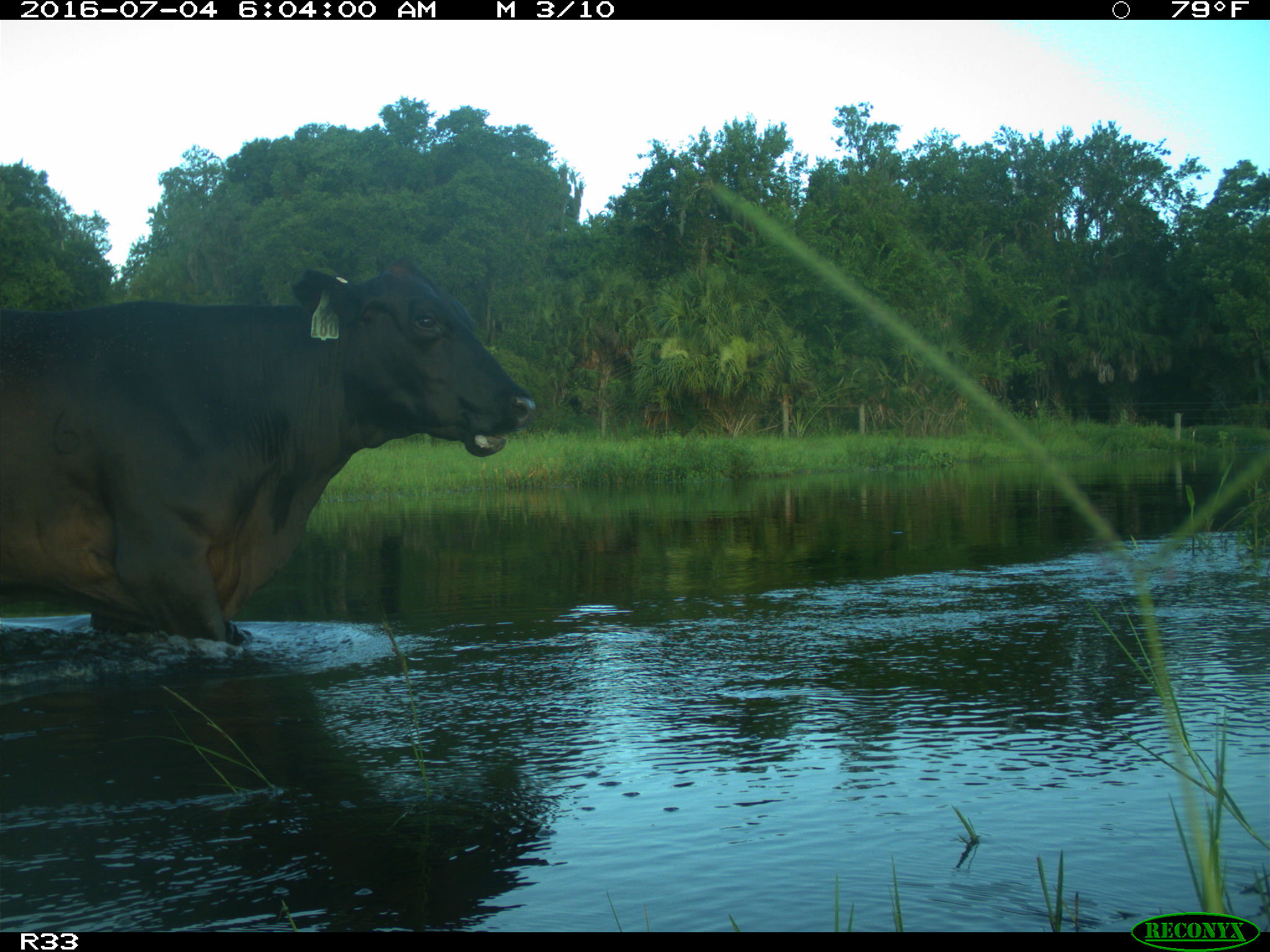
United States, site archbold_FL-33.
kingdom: Animalia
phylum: Chordata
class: Mammalia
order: Artiodactyla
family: Bovidae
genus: Bos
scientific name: Bos taurus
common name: domestic cow